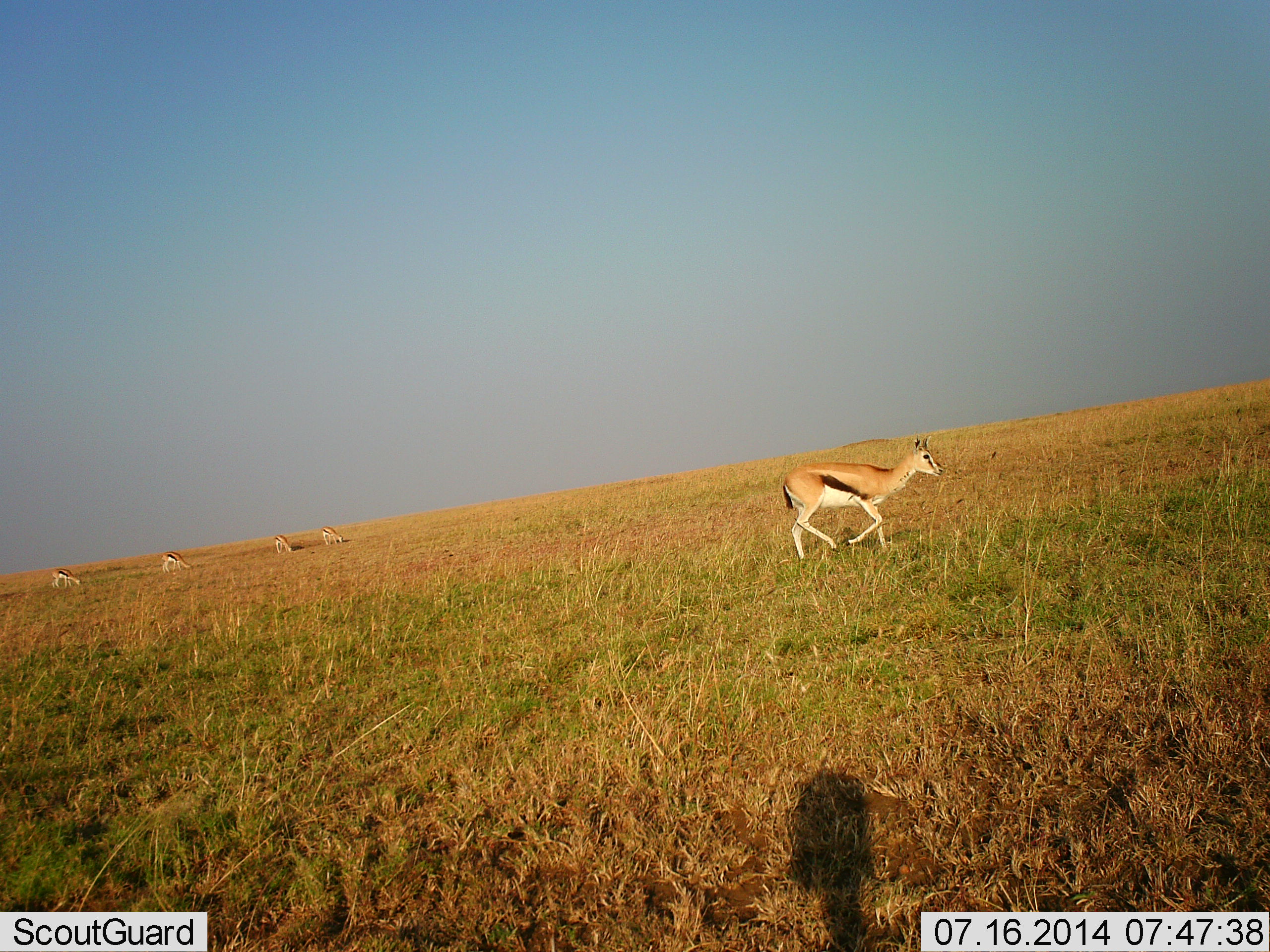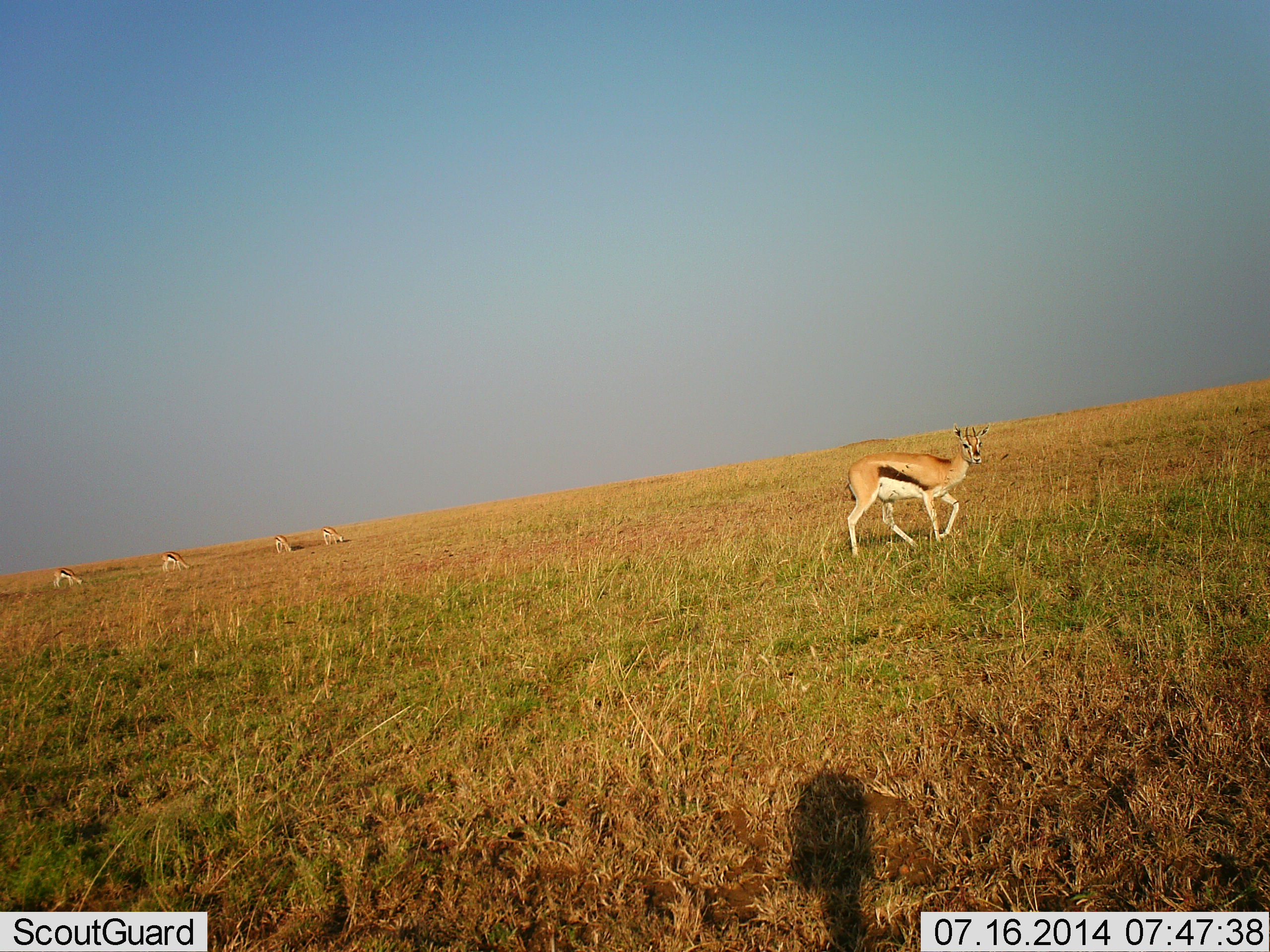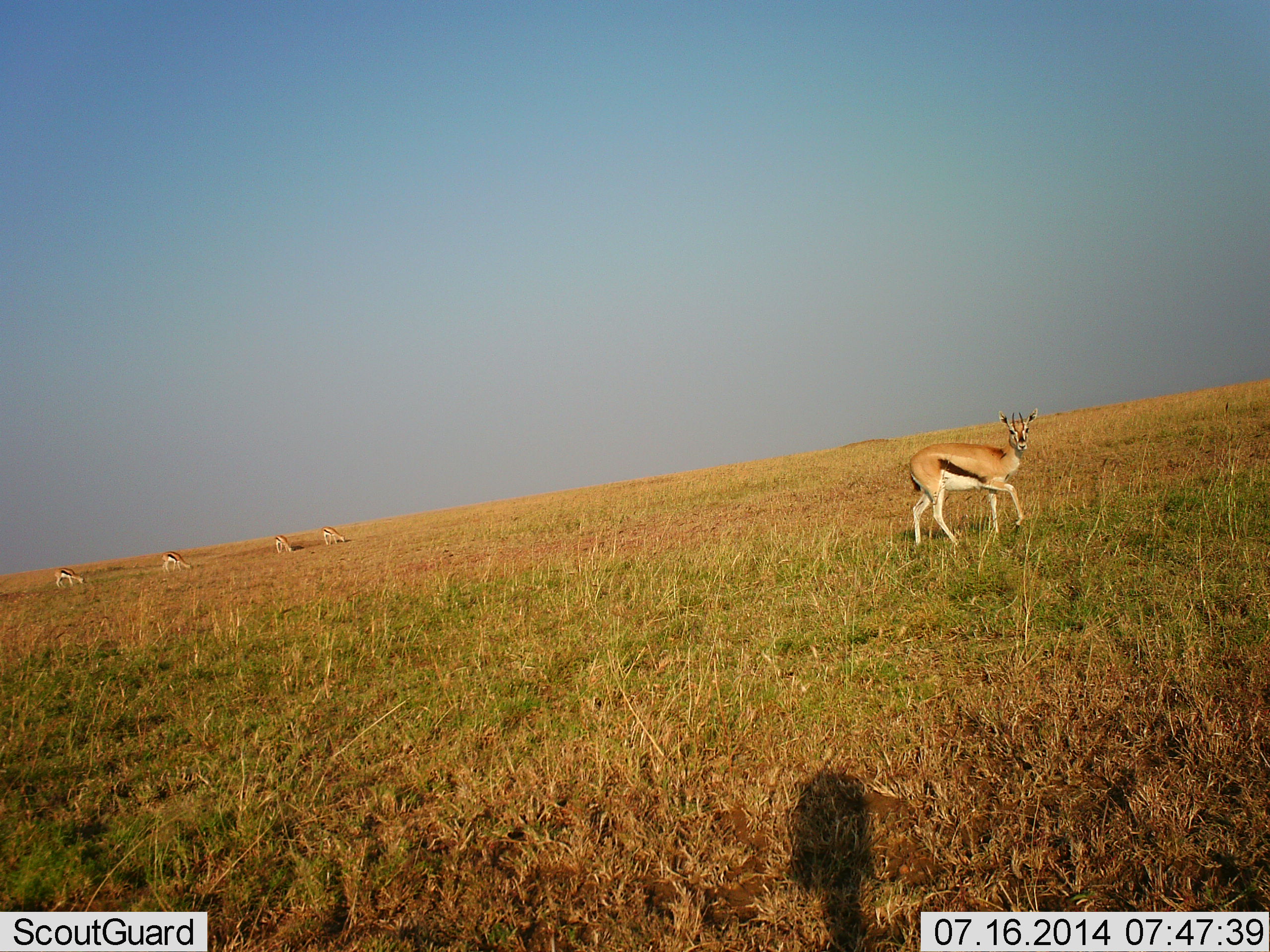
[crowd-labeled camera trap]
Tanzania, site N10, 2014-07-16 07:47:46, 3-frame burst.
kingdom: Animalia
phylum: Chordata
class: Mammalia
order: Artiodactyla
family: Bovidae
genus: Eudorcas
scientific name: Eudorcas thomsonii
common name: thomson's gazelle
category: gazellethomsons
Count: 5.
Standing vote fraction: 40%.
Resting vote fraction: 0%.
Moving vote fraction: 80%.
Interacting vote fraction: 0%.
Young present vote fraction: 0%.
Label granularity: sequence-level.